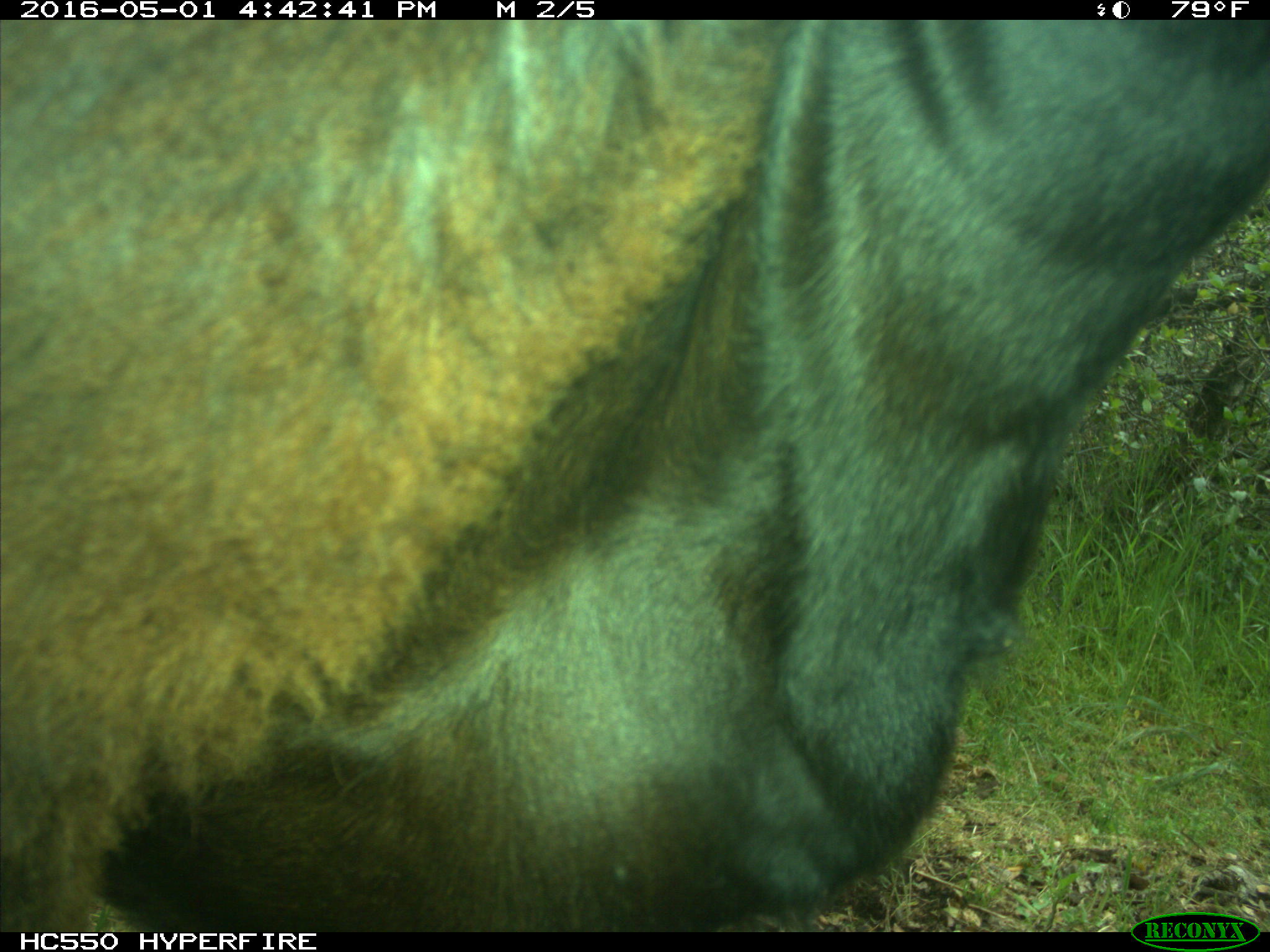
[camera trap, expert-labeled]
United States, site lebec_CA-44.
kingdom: Animalia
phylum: Chordata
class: Mammalia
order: Artiodactyla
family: Bovidae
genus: Bos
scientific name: Bos taurus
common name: domestic cow